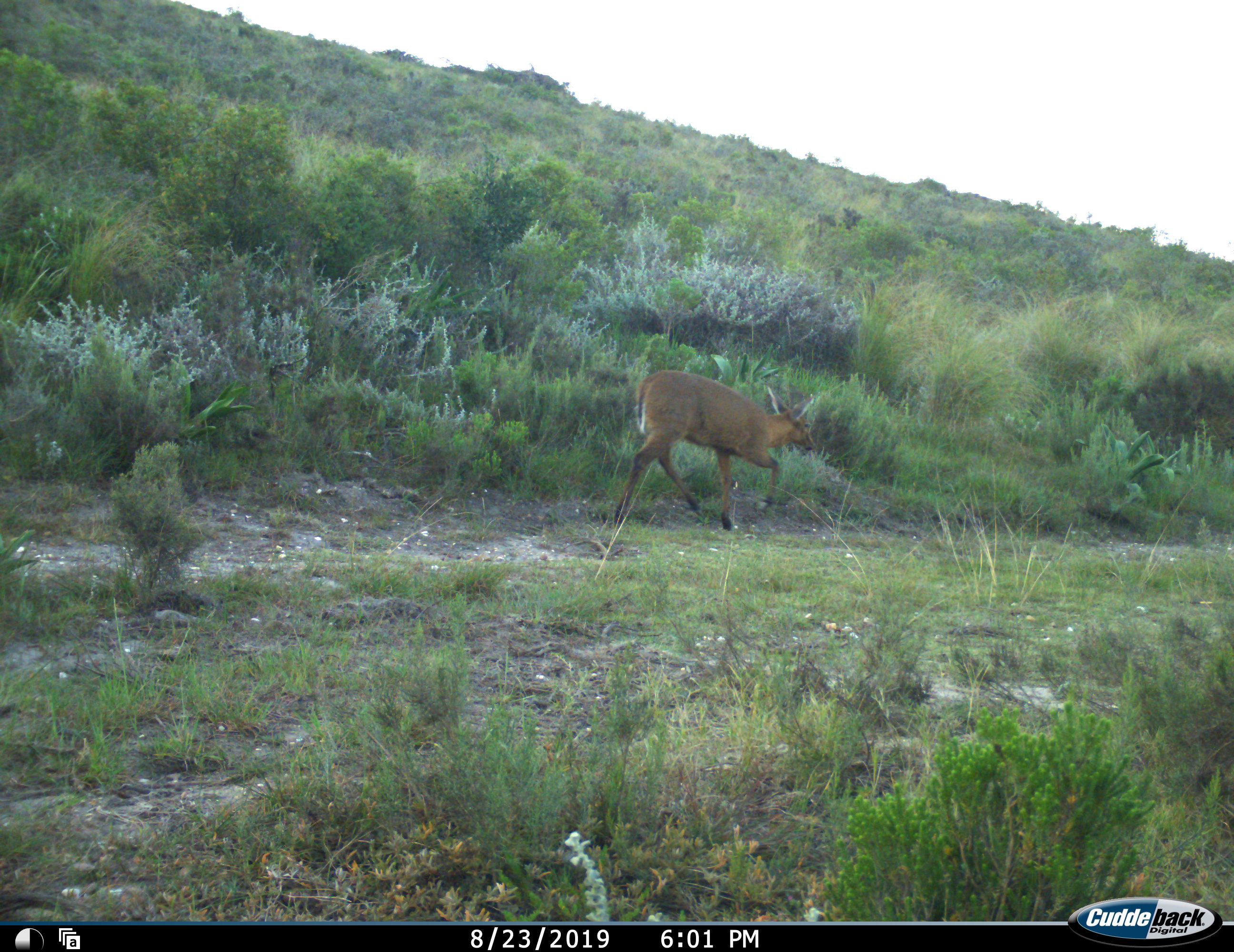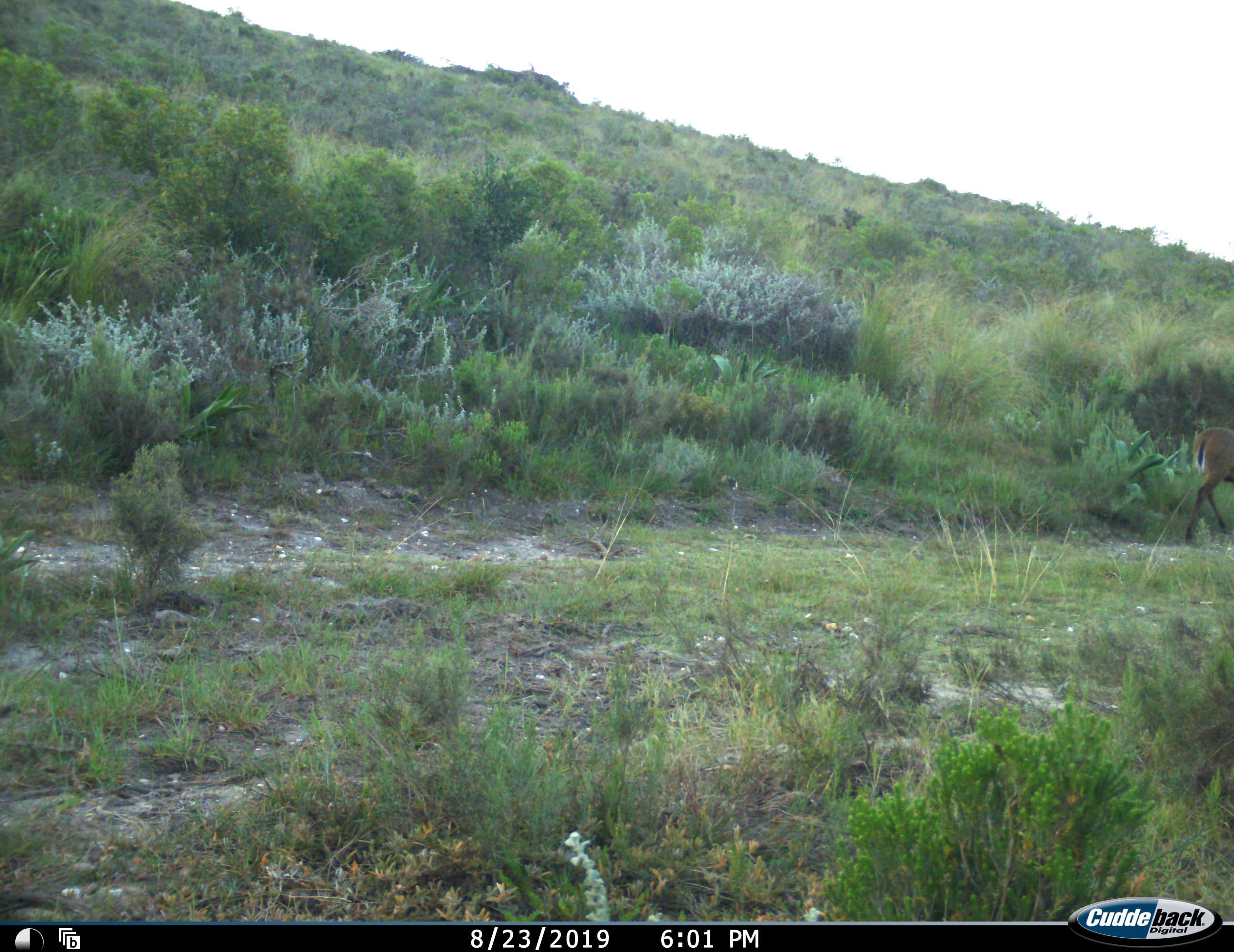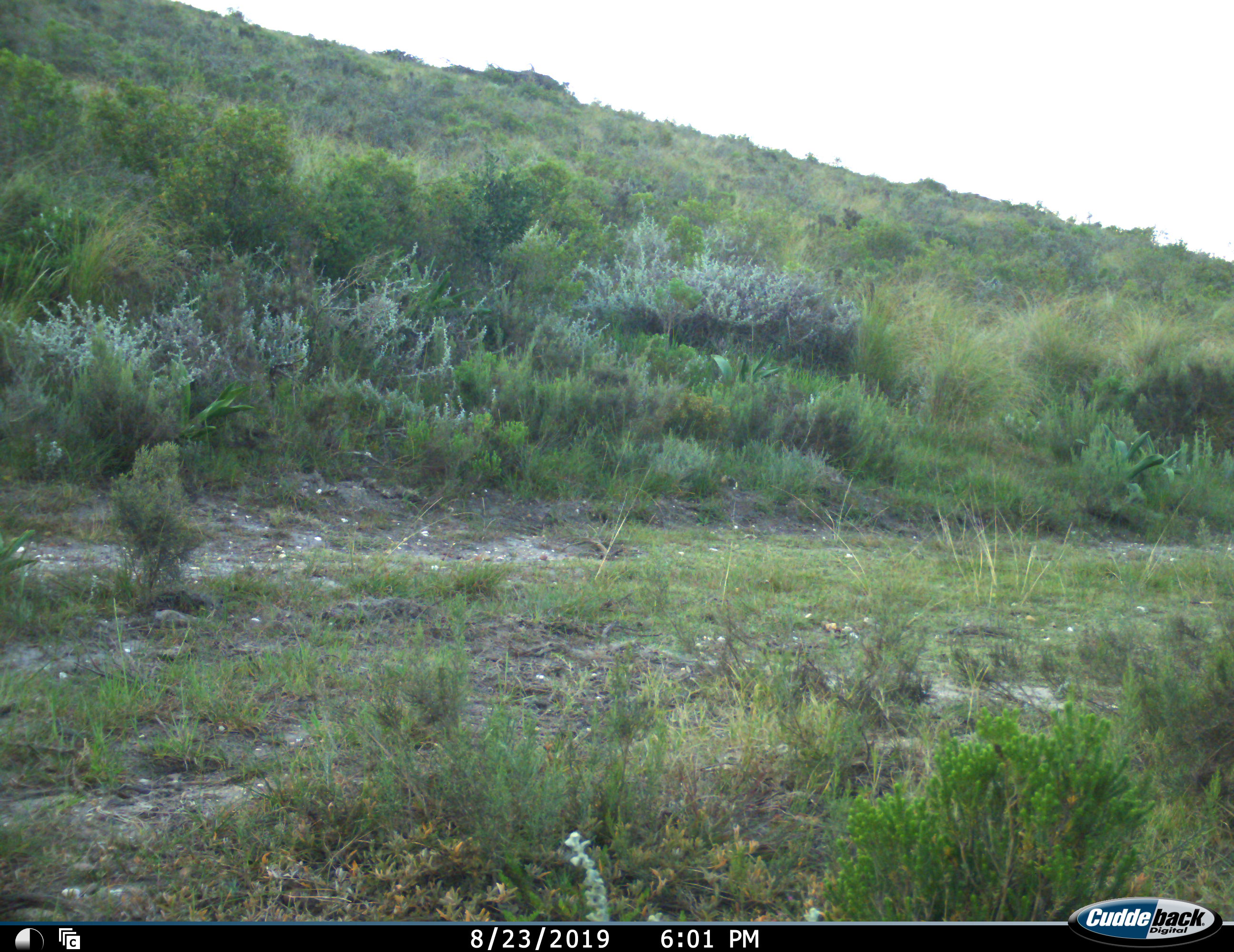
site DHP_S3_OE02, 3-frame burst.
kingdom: Animalia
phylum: Chordata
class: Mammalia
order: Artiodactyla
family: Bovidae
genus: Sylvicapra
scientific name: Sylvicapra grimmia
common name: common duiker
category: duikercommongrey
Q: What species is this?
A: Duikercommongrey (common duiker) (Sylvicapra grimmia).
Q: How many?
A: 1.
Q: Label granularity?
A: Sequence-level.